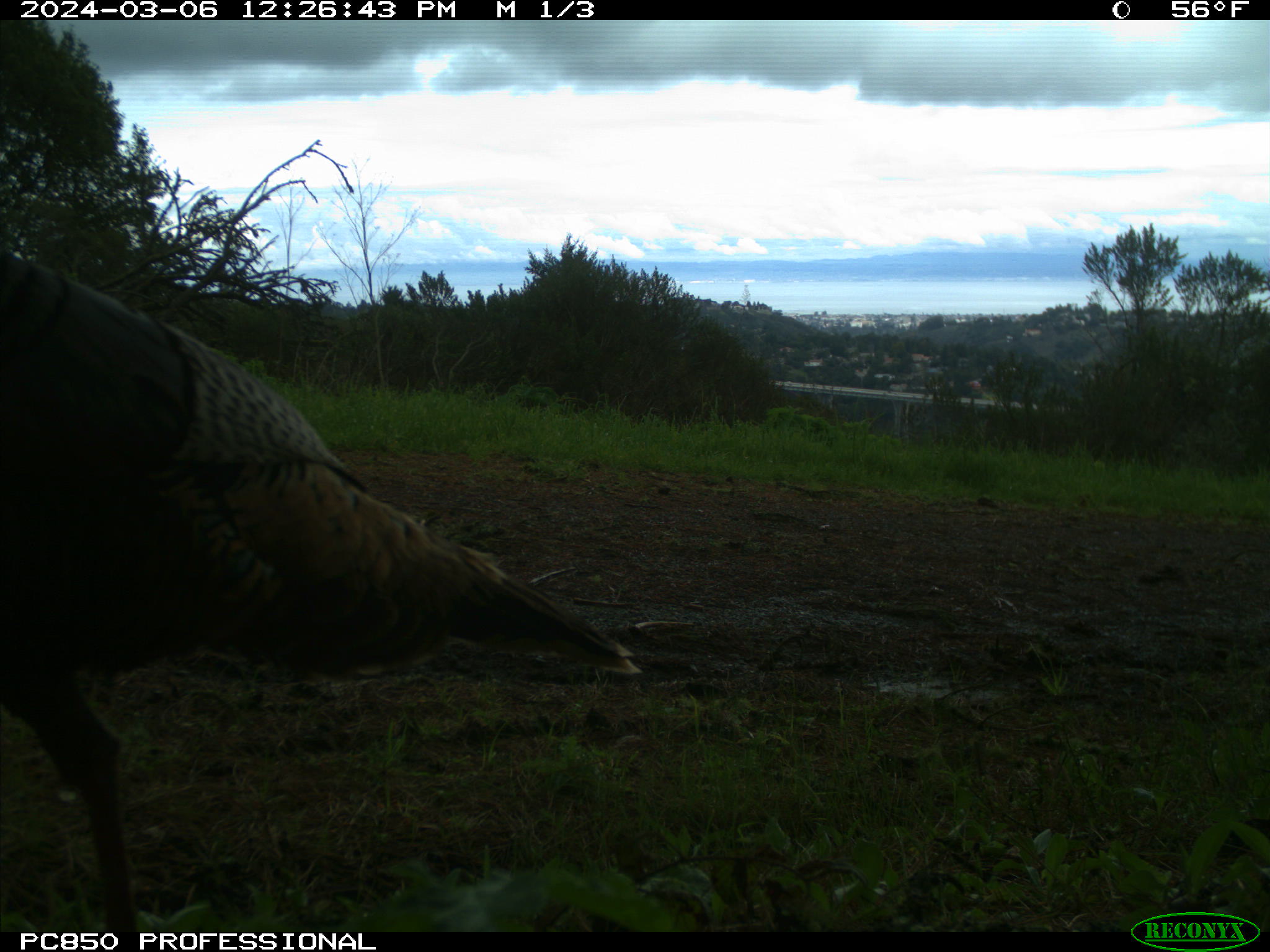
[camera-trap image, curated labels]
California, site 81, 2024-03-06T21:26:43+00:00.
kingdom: Animalia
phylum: Chordata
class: Aves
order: Galliformes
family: Phasianidae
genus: Meleagris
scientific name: Meleagris gallopavo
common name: turkey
Turkey (Meleagris gallopavo).